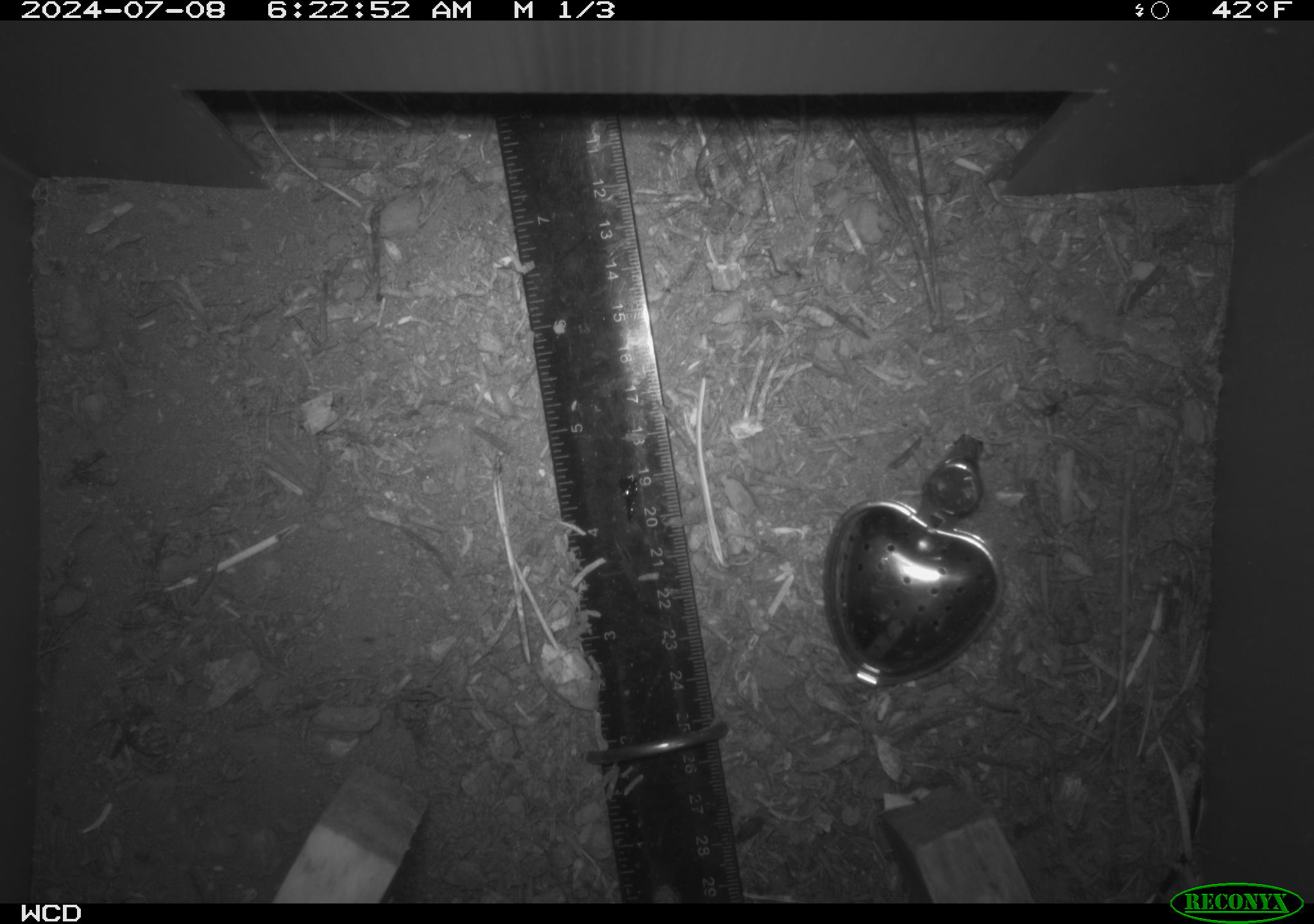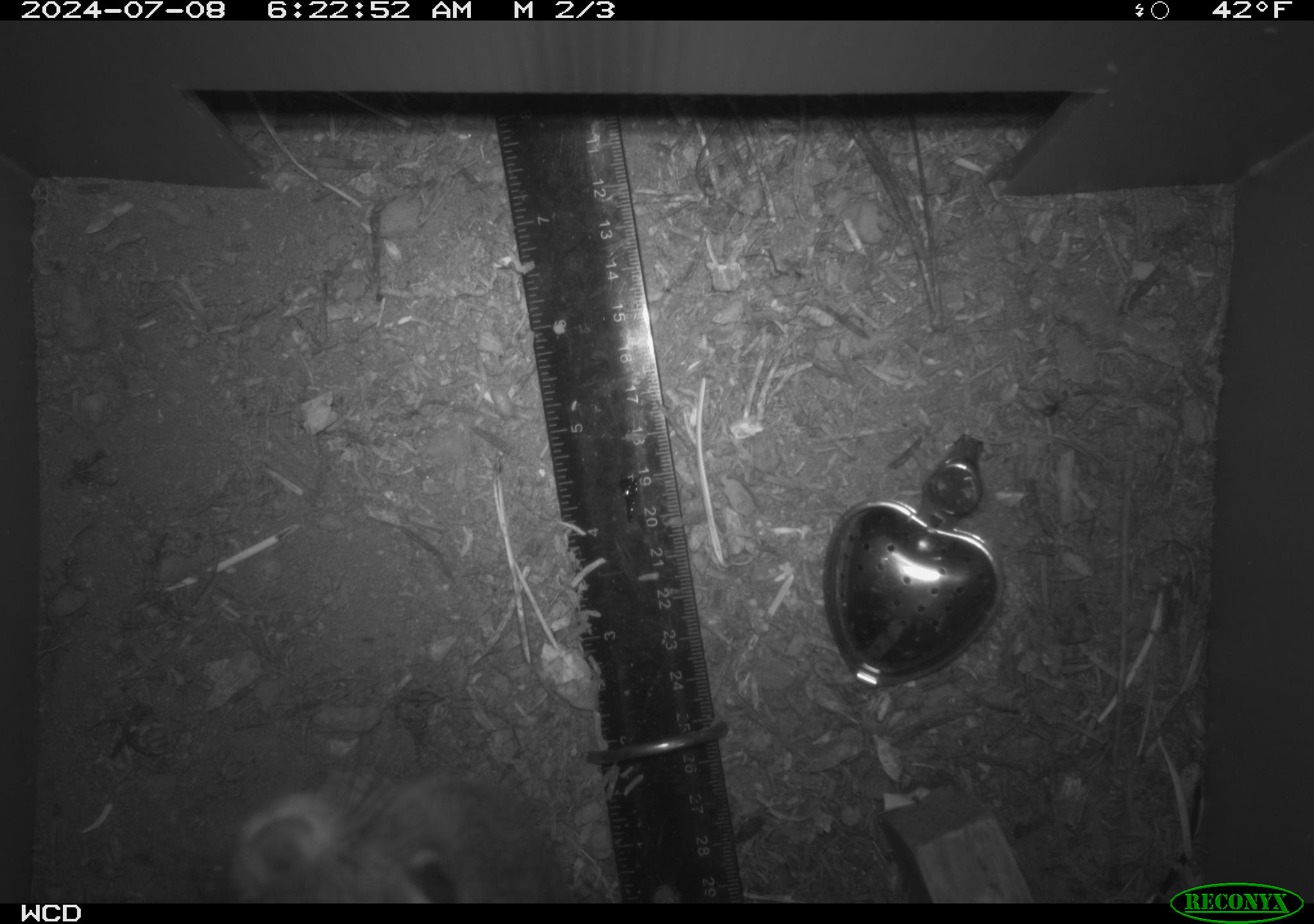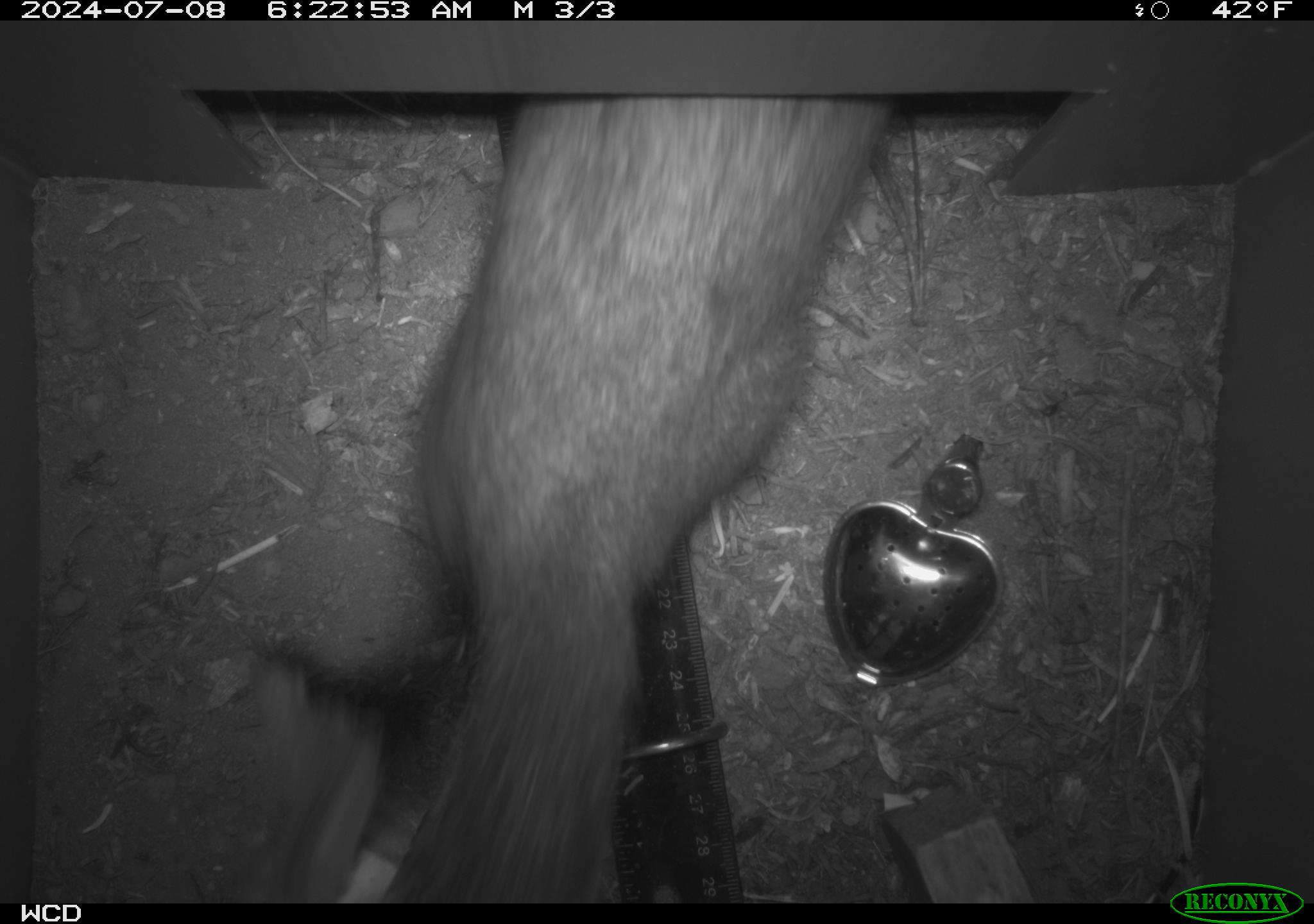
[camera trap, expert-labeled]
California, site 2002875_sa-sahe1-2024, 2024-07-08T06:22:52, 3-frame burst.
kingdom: Animalia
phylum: Chordata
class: Mammalia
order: Rodentia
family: Sciuridae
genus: Tamiasciurus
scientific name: Tamiasciurus douglasii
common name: douglas's squirrel